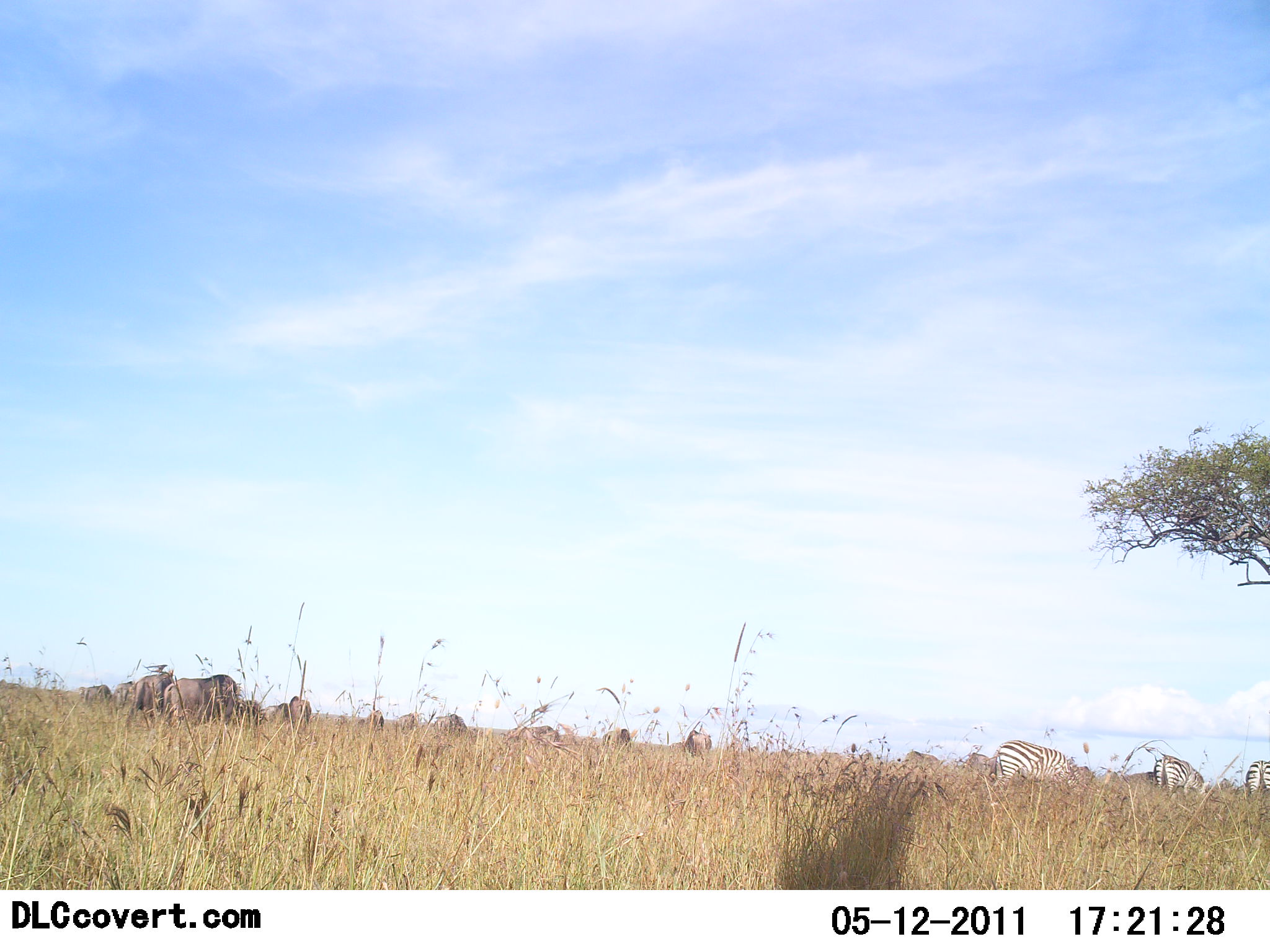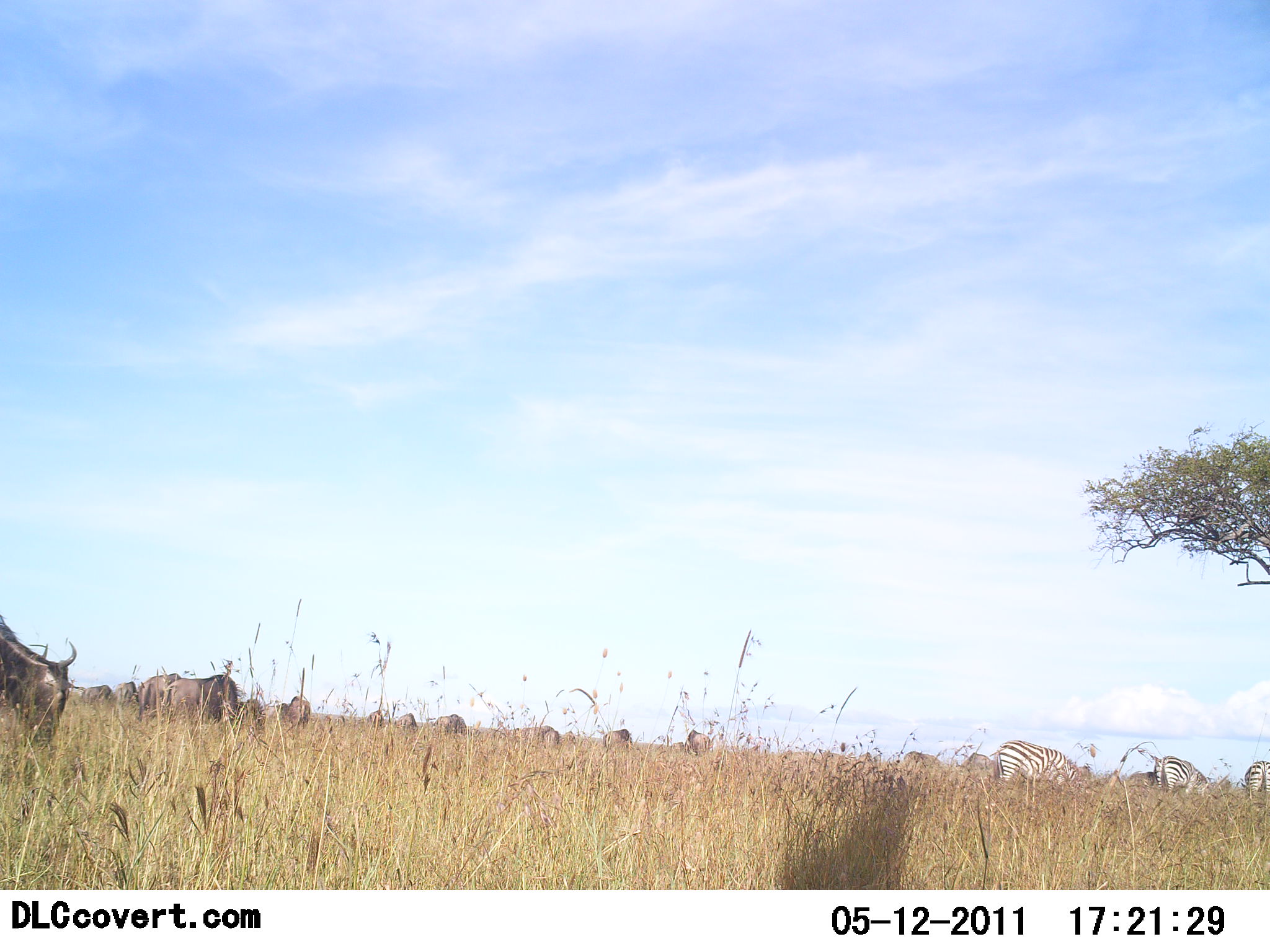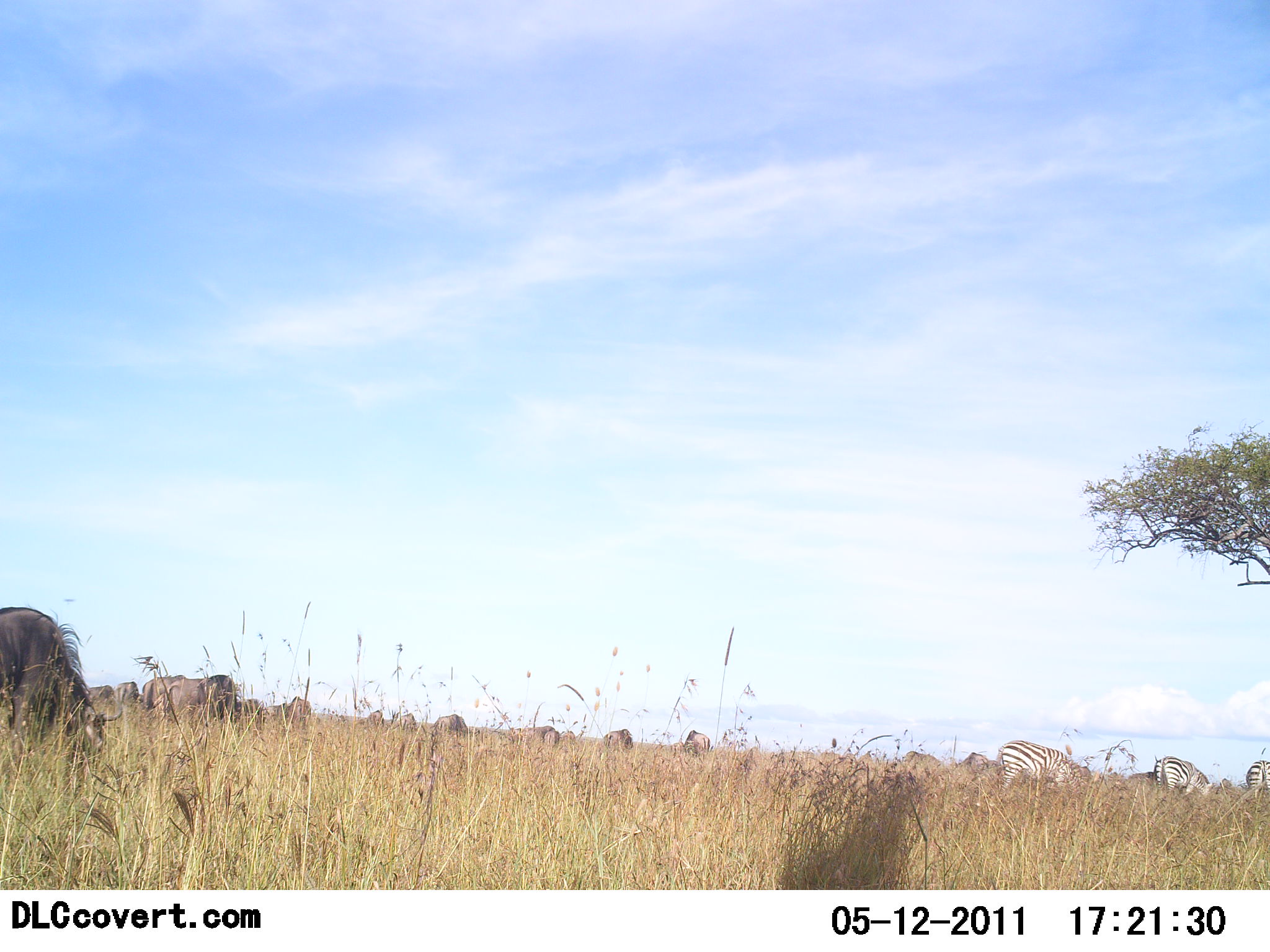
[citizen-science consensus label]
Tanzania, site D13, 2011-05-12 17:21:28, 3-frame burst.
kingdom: Animalia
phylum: Chordata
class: Mammalia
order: Artiodactyla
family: Bovidae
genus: Connochaetes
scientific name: Connochaetes taurinus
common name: blue wildebeest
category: wildebeest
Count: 11-50.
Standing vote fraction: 54%.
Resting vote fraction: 0%.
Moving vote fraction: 15%.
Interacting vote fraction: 0%.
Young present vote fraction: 0%.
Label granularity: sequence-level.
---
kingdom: Animalia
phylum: Chordata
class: Mammalia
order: Perissodactyla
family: Equidae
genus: Equus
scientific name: Equus quagga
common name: plains zebra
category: zebra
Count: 3.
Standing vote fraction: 50%.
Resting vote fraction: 0%.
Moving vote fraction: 0%.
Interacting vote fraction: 0%.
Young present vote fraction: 0%.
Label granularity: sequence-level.